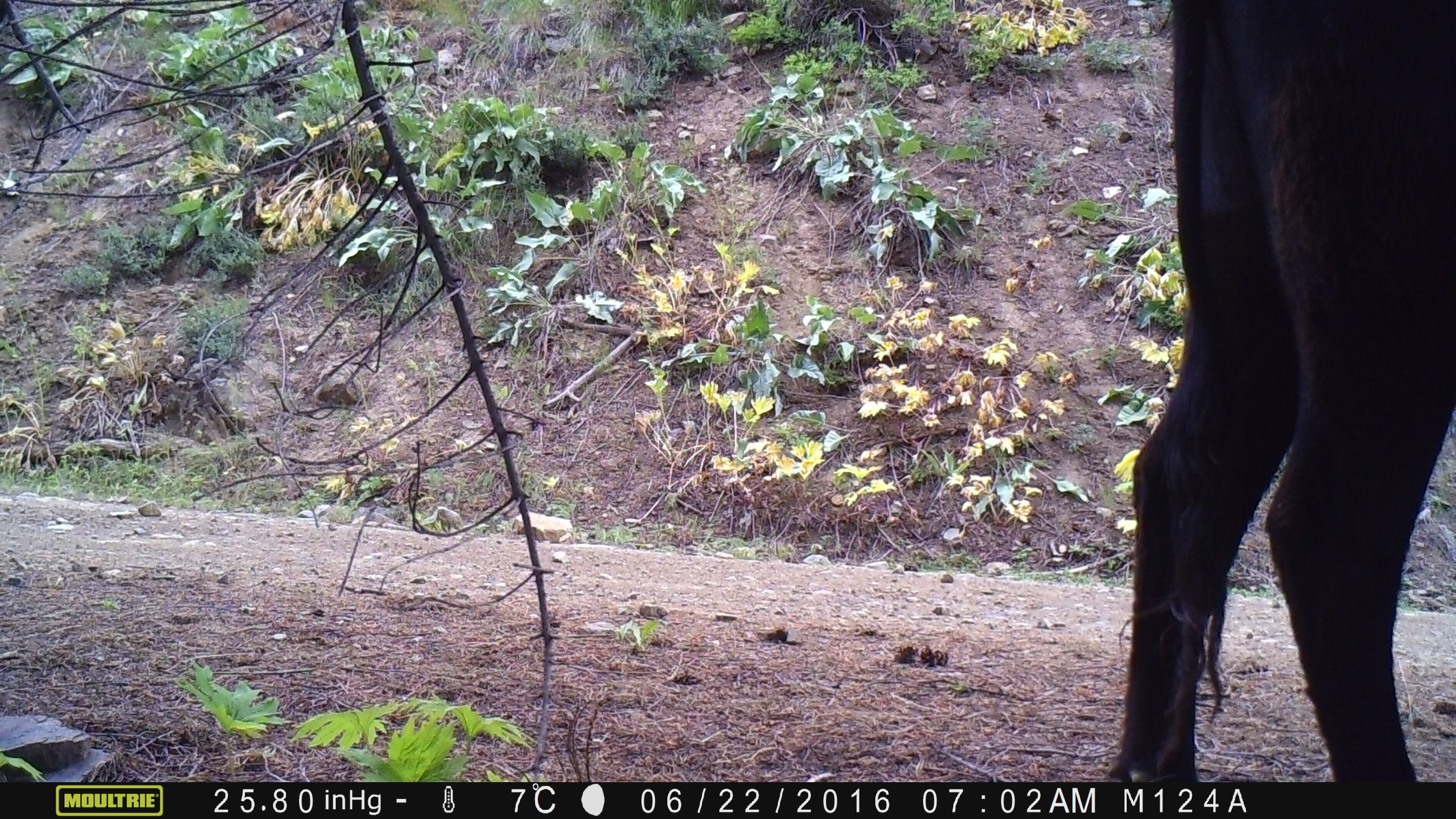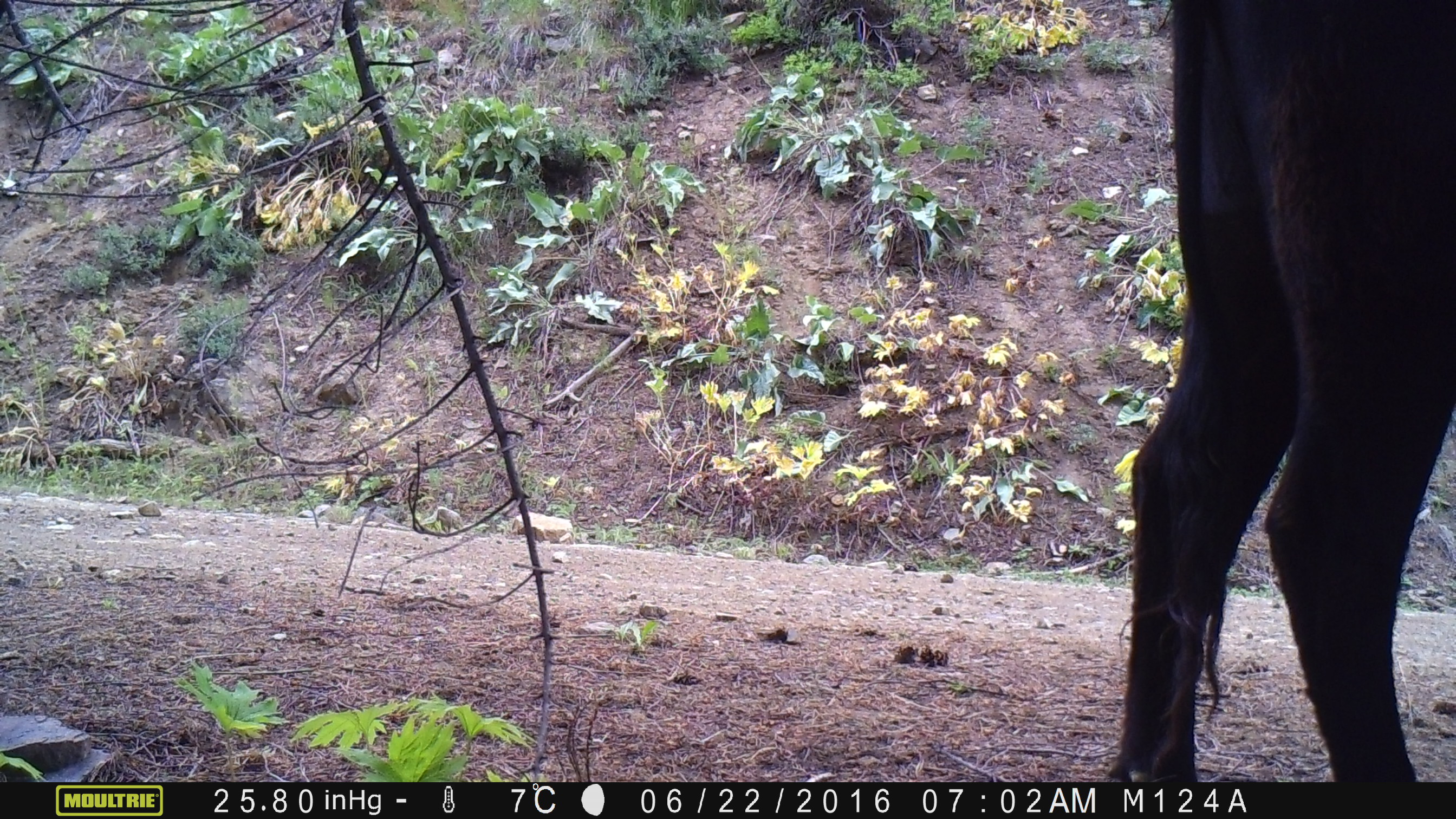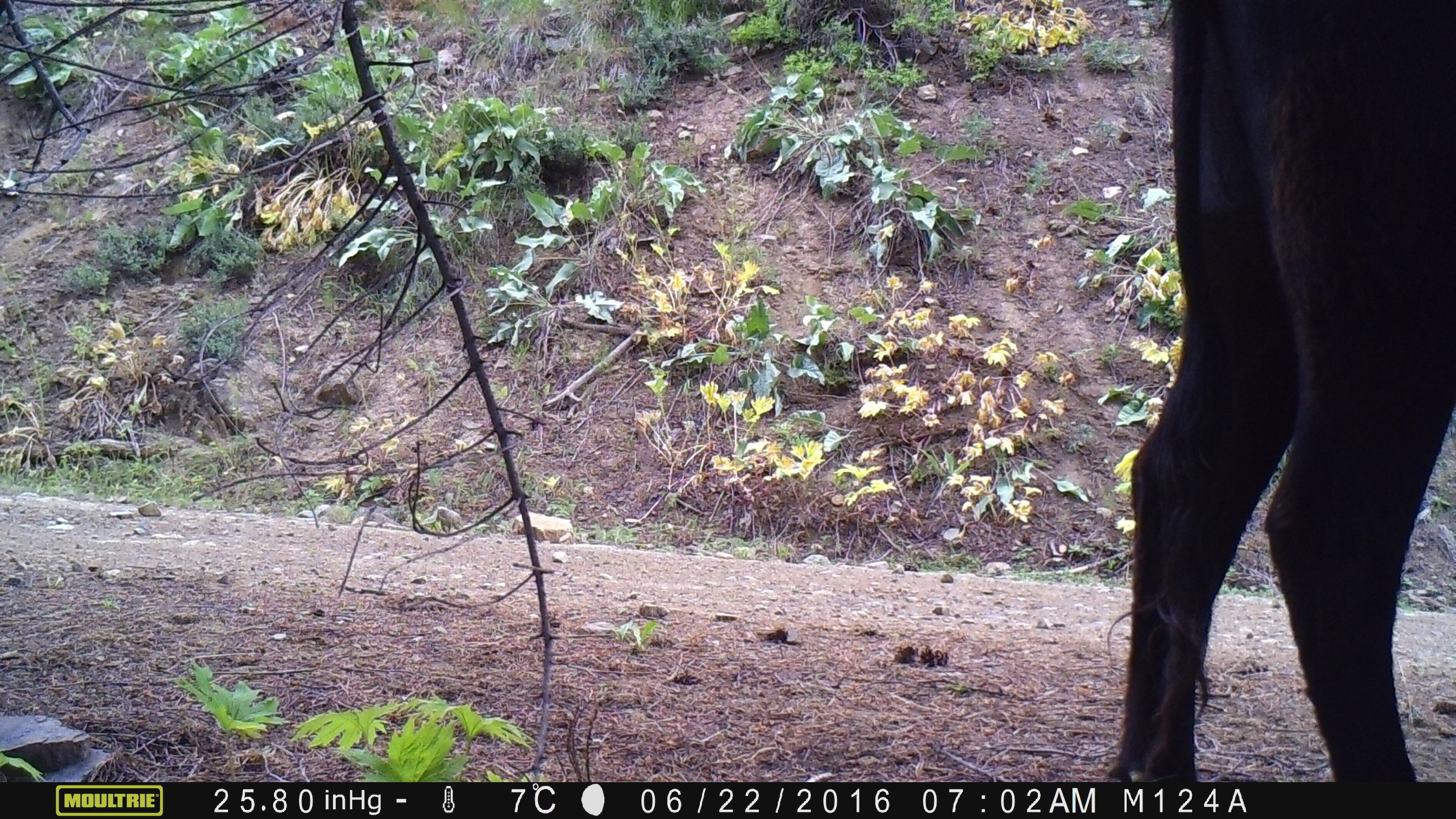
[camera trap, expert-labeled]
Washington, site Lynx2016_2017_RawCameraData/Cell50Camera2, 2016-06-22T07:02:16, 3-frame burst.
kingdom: Animalia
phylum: Chordata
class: Mammalia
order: Artiodactyla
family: Bovidae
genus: Bos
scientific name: Bos taurus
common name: domestic cattle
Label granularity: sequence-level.